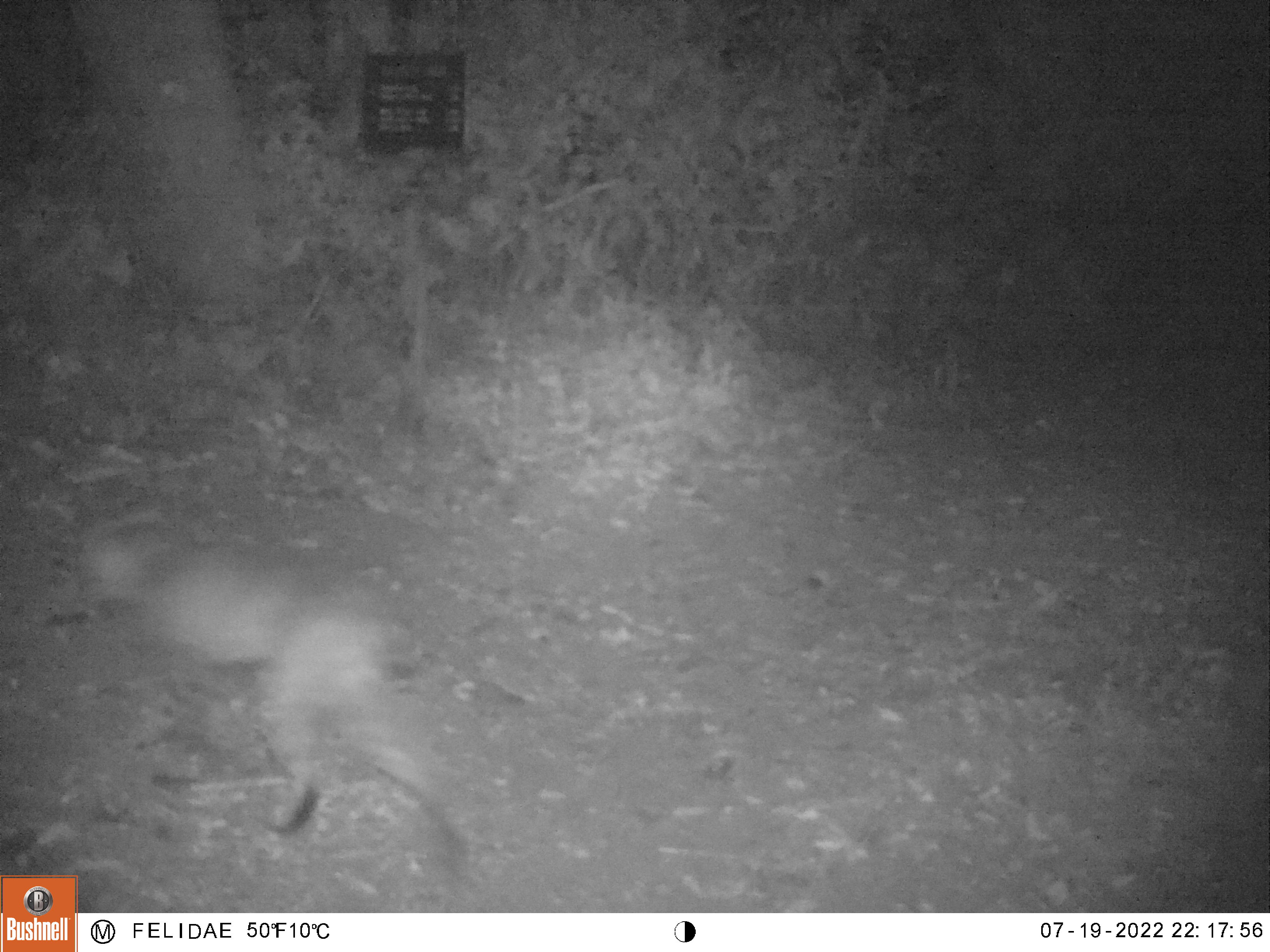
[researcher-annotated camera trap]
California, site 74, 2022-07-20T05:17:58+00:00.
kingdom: Animalia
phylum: Chordata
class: Mammalia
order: Carnivora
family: Felidae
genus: Lynx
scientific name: Lynx rufus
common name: bobcat